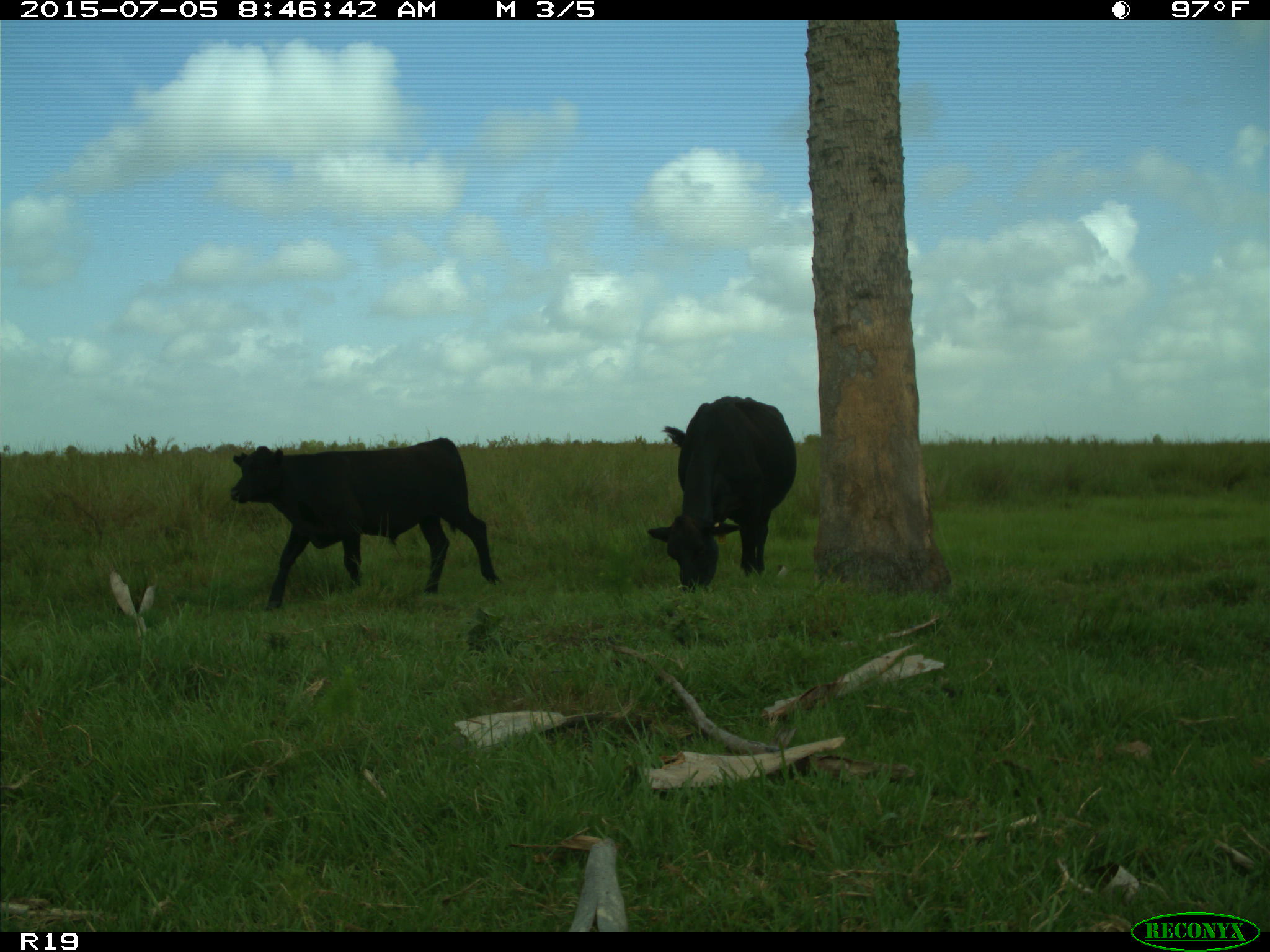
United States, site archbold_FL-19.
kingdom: Animalia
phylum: Chordata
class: Mammalia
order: Artiodactyla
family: Bovidae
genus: Bos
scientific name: Bos taurus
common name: domestic cow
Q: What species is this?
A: Bos taurus (domestic cow).